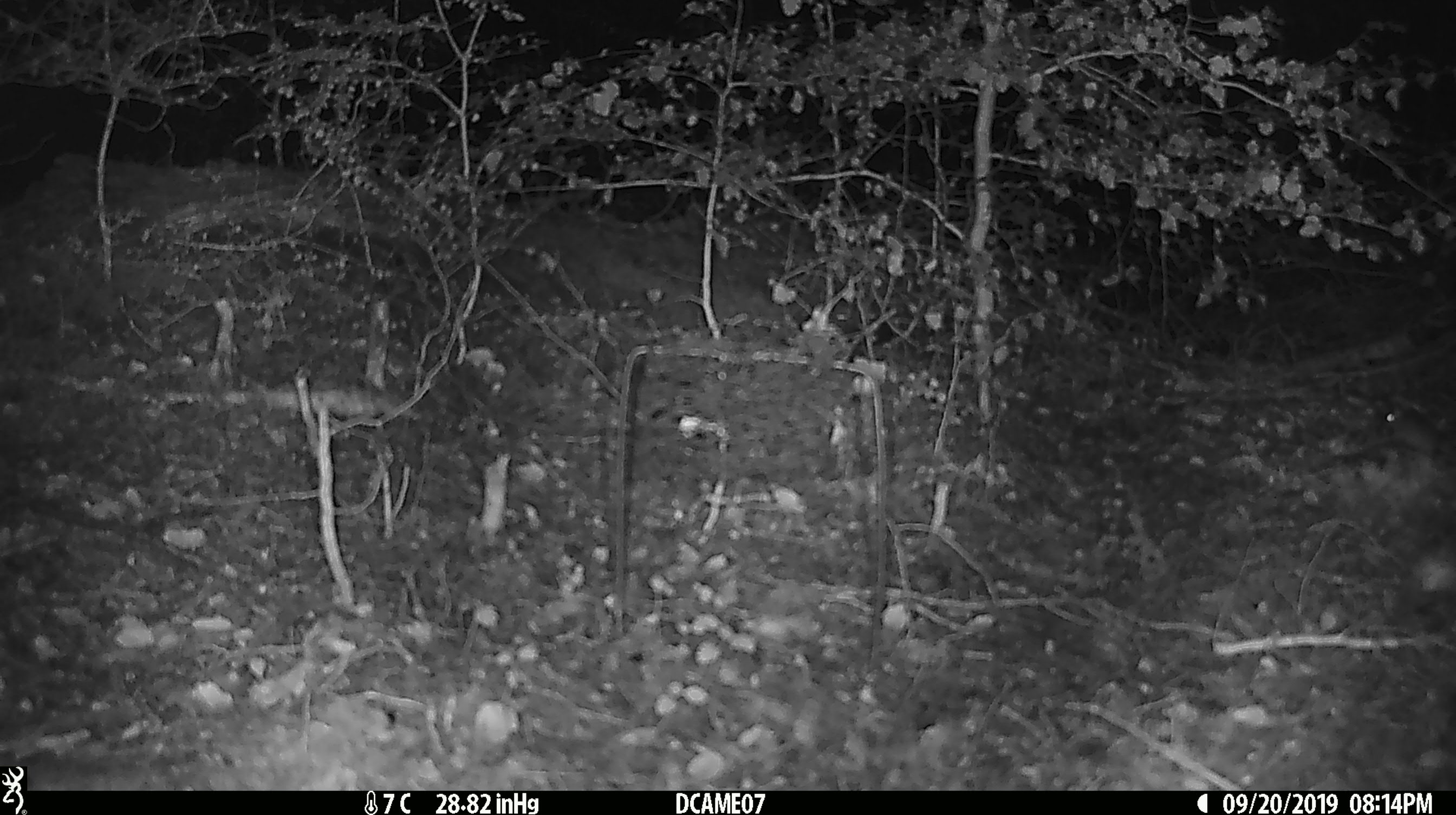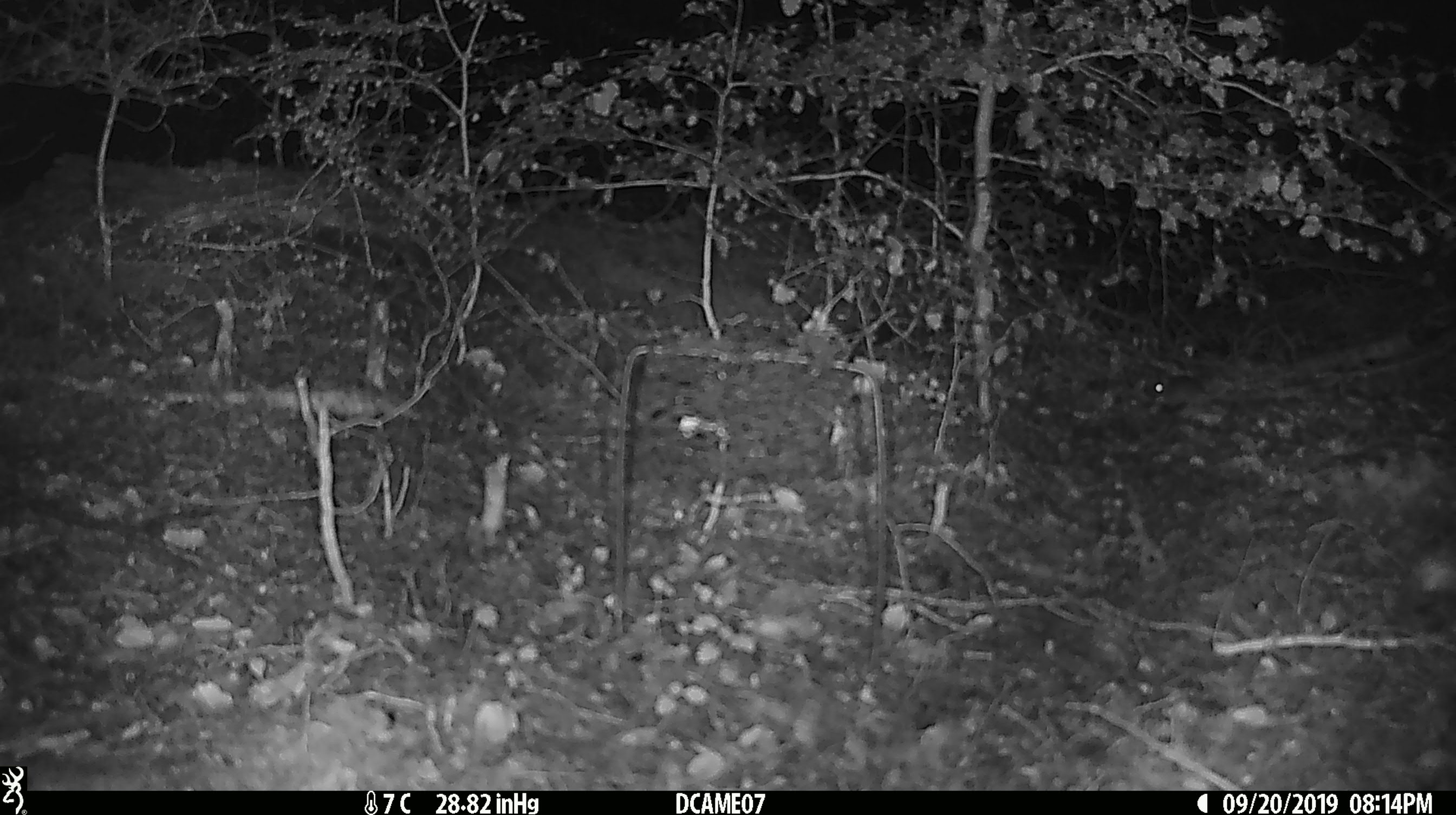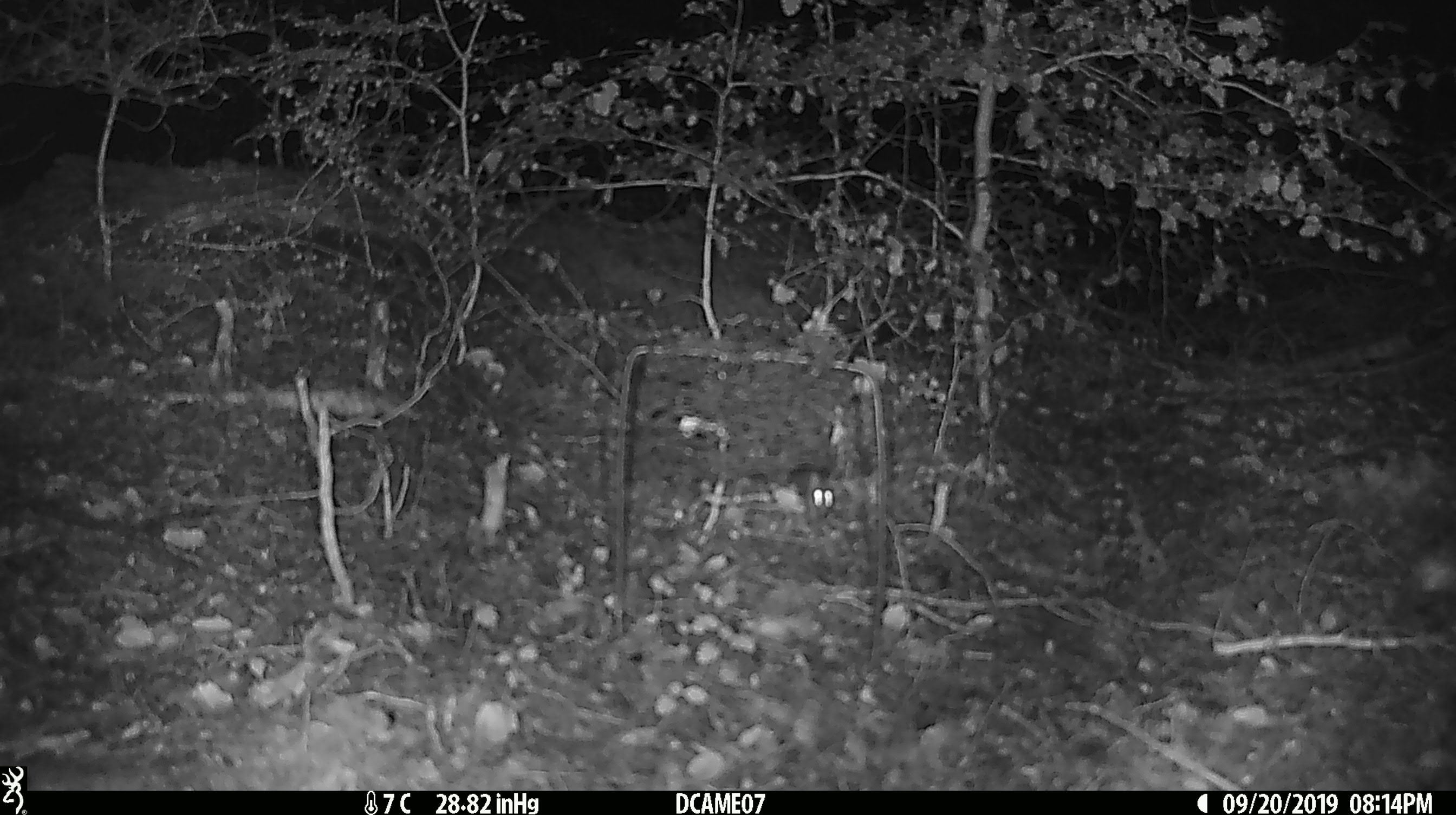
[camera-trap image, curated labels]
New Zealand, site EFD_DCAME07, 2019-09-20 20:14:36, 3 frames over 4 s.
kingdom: Animalia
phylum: Chordata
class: Mammalia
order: Rodentia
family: Muridae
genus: Mus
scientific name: Mus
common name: mouse